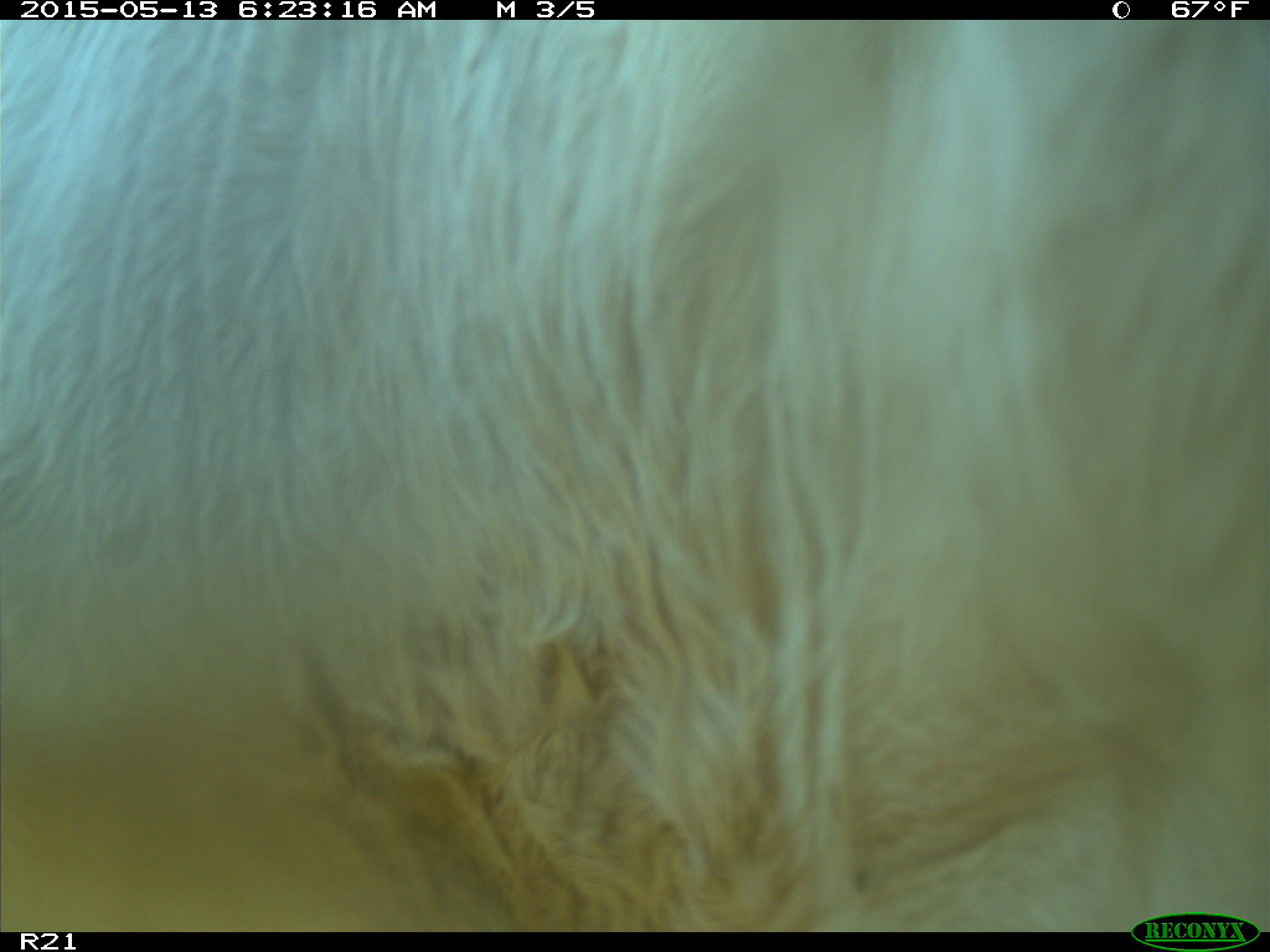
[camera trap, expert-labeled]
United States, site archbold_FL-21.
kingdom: Animalia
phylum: Chordata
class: Mammalia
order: Artiodactyla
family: Bovidae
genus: Bos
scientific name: Bos taurus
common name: domestic cow